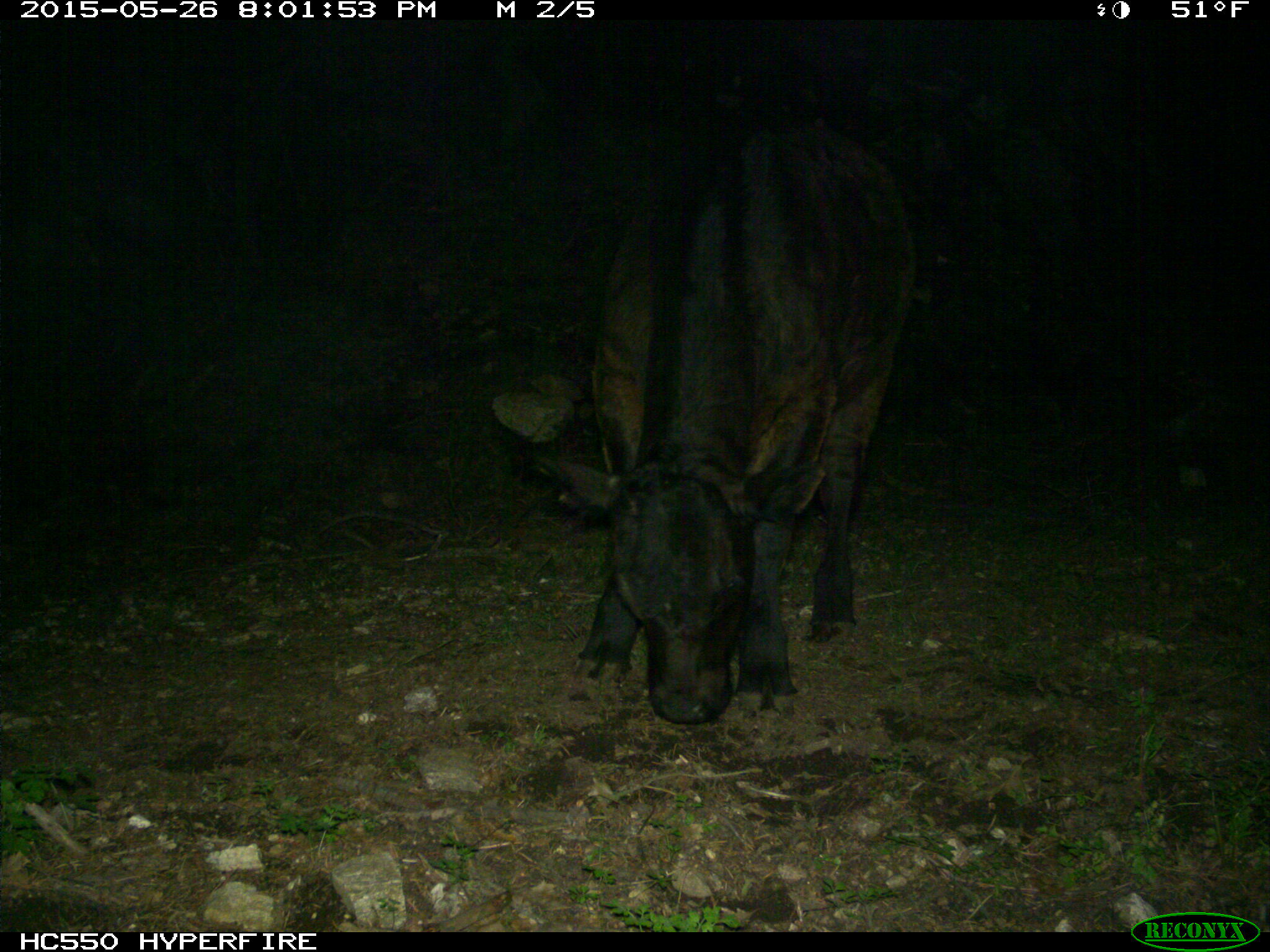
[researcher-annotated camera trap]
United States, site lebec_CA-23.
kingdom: Animalia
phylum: Chordata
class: Mammalia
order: Artiodactyla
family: Bovidae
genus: Bos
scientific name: Bos taurus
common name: domestic cow